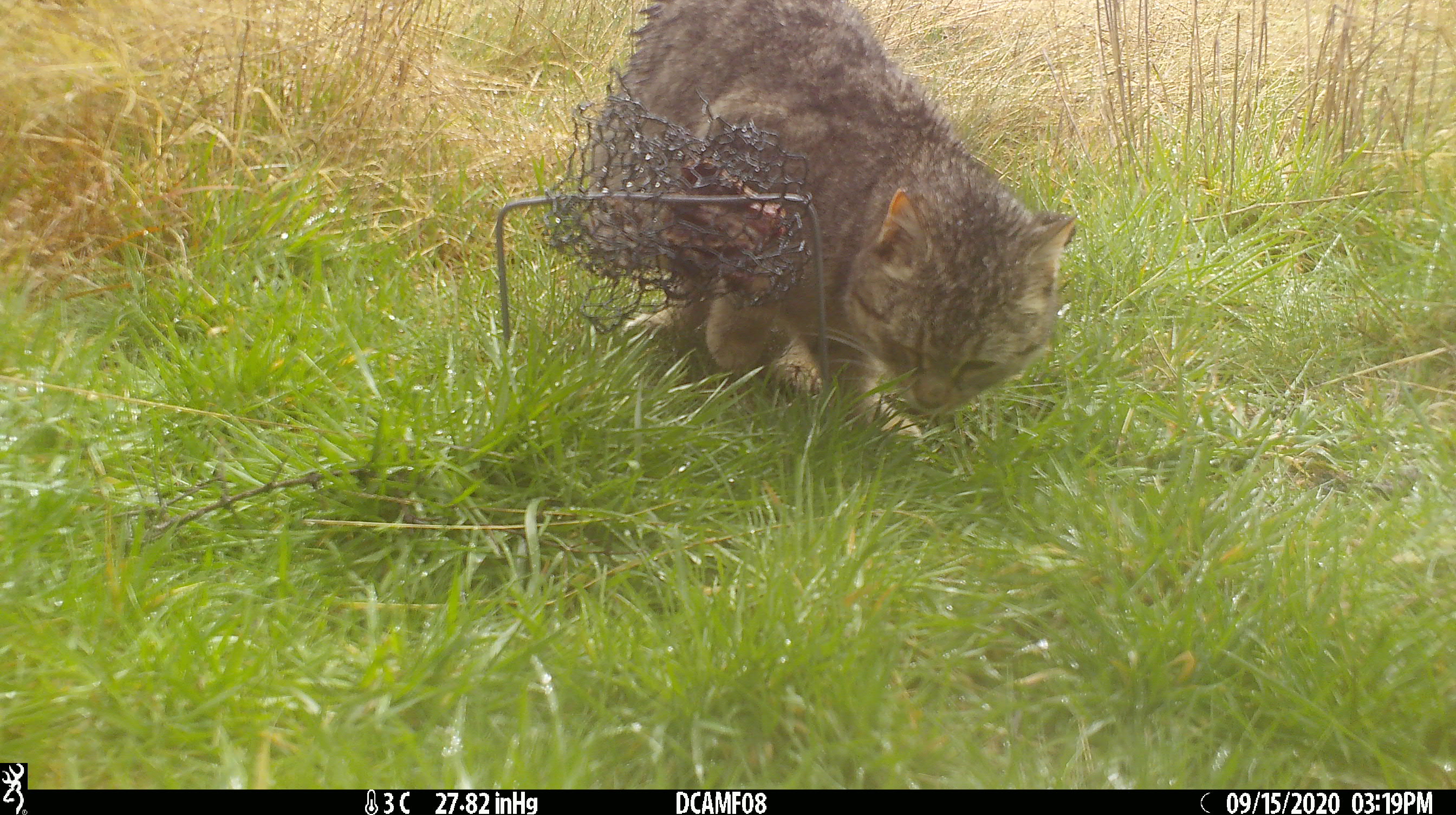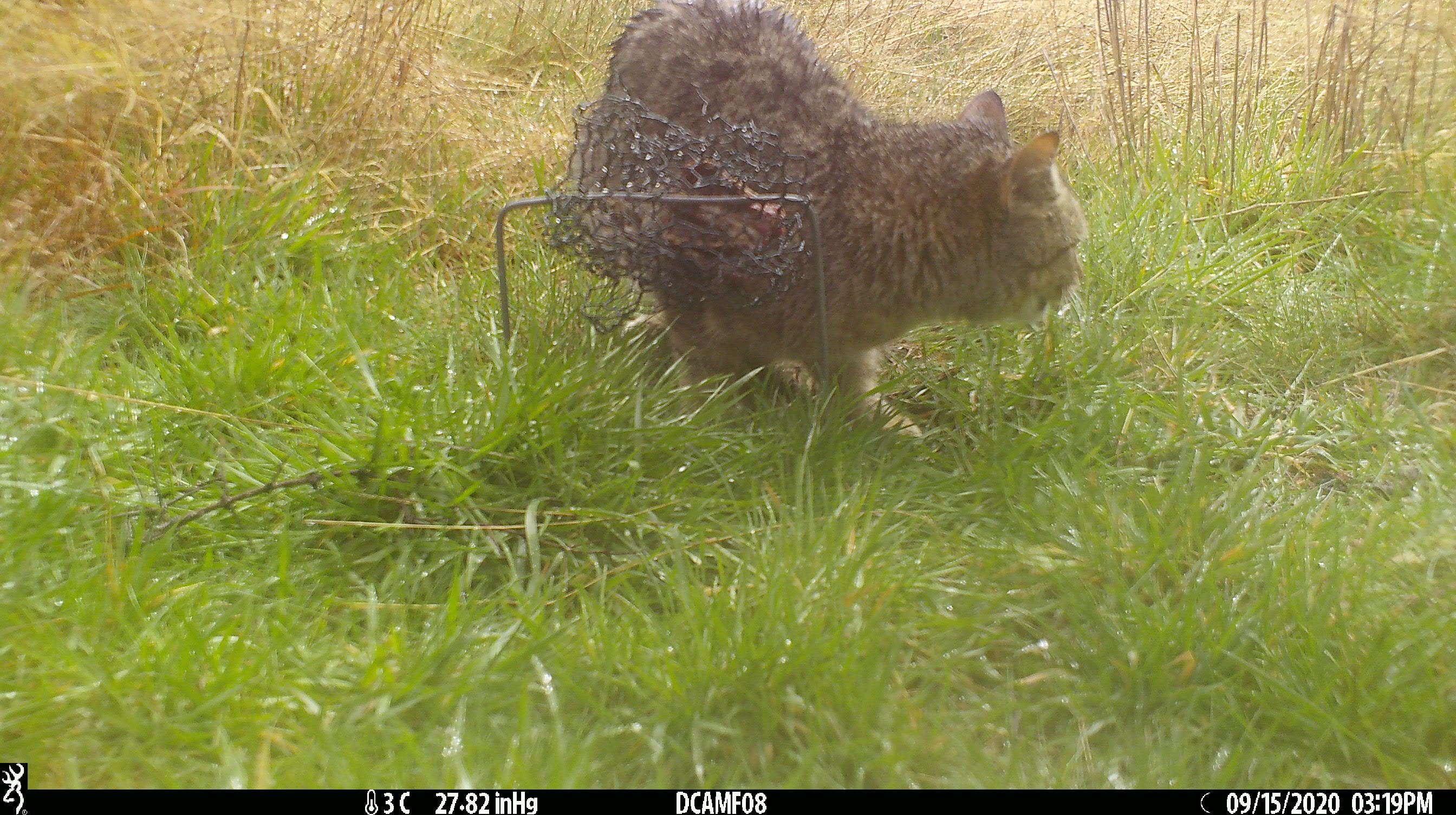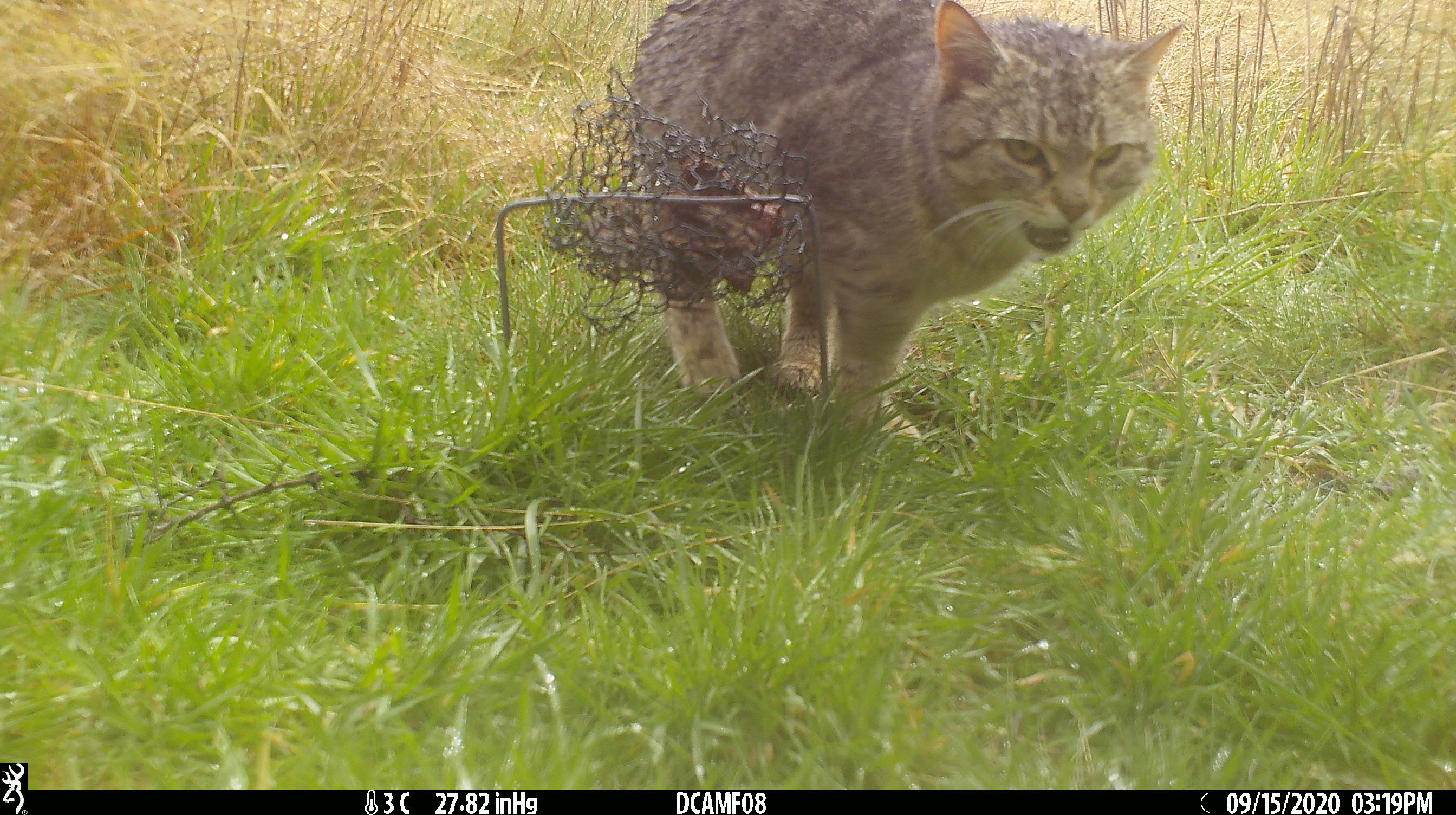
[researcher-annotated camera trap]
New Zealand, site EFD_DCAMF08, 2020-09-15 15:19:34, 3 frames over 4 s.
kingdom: Animalia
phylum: Chordata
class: Mammalia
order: Carnivora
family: Felidae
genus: Felis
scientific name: Felis catus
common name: domestic cat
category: cat